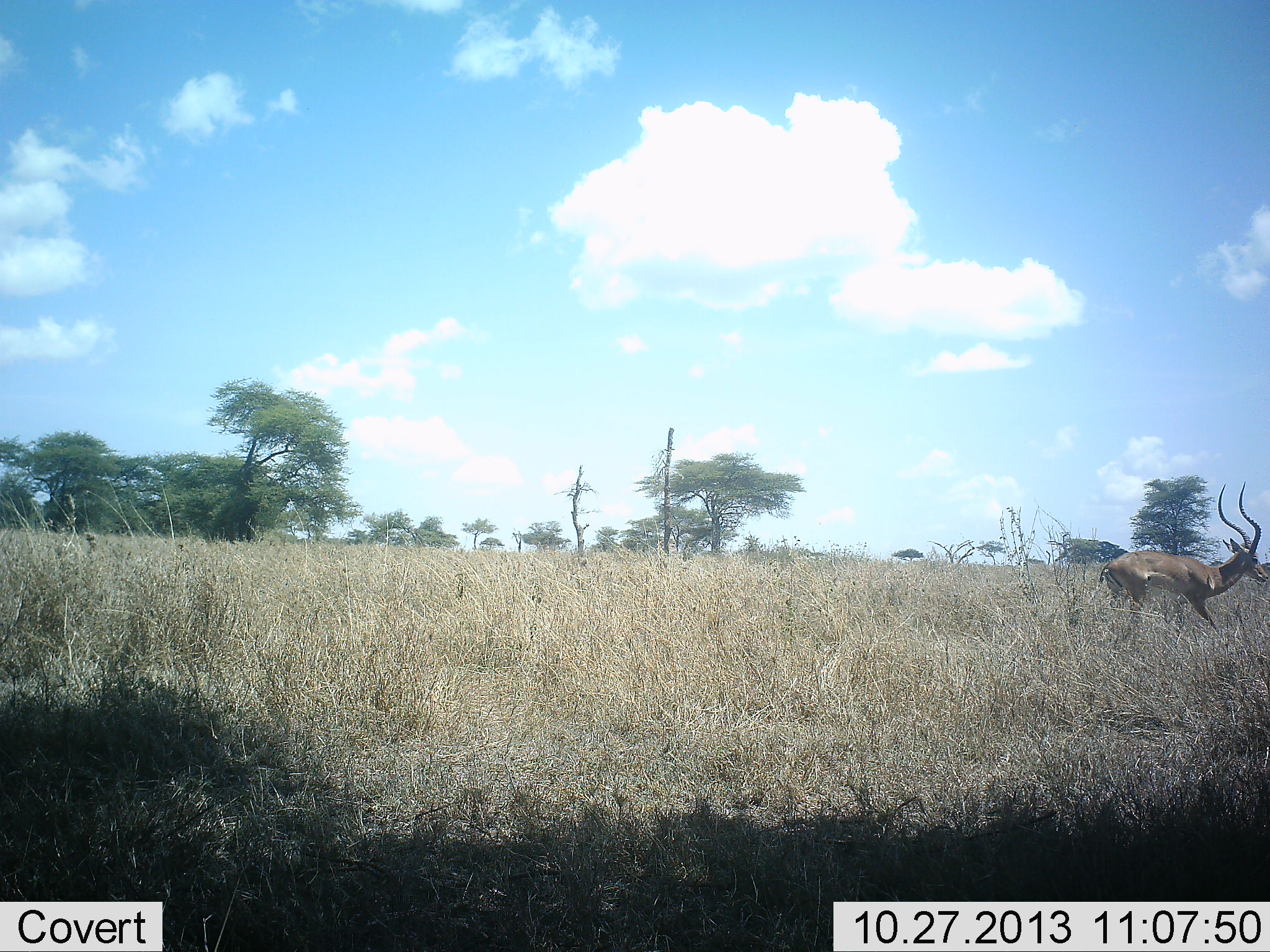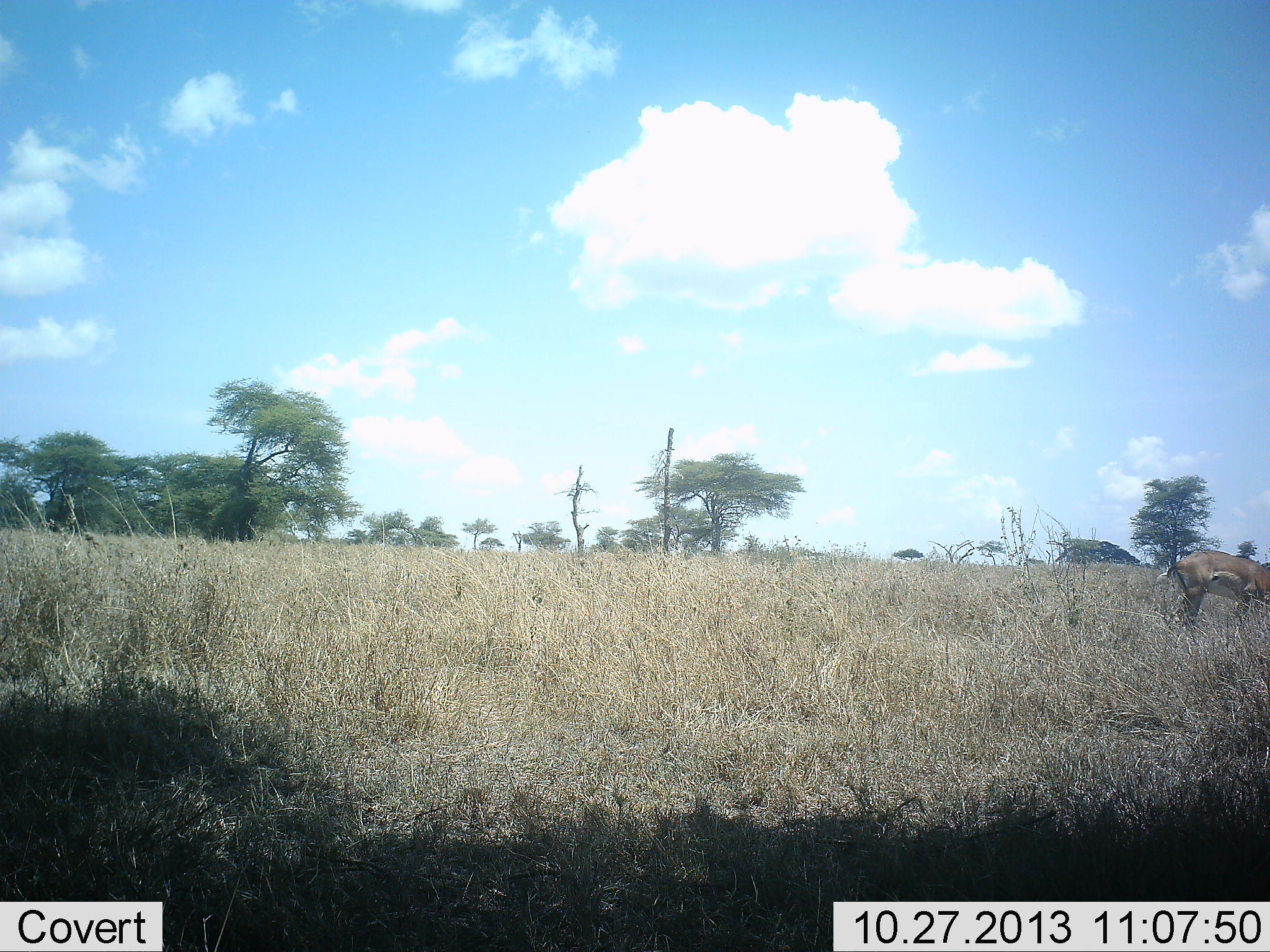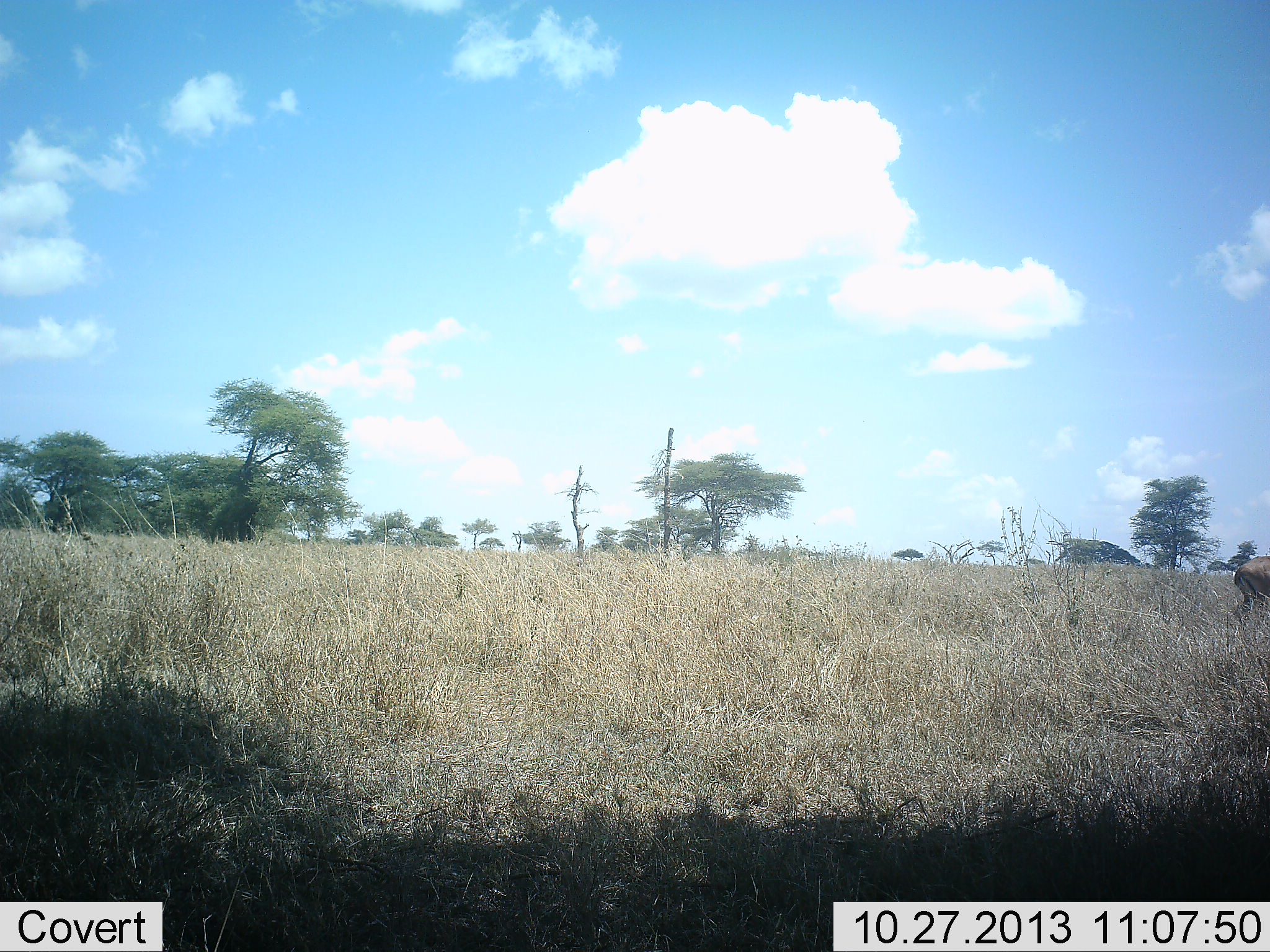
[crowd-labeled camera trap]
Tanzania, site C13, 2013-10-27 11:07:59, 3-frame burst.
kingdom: Animalia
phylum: Chordata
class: Mammalia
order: Artiodactyla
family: Bovidae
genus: Aepyceros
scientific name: Aepyceros melampus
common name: impala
Impala (Aepyceros melampus), count 1. Behavior (volunteer vote fractions): standing 4%, resting 0%, moving 96%, interacting 0%. Young present (vote fraction): 0%. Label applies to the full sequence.